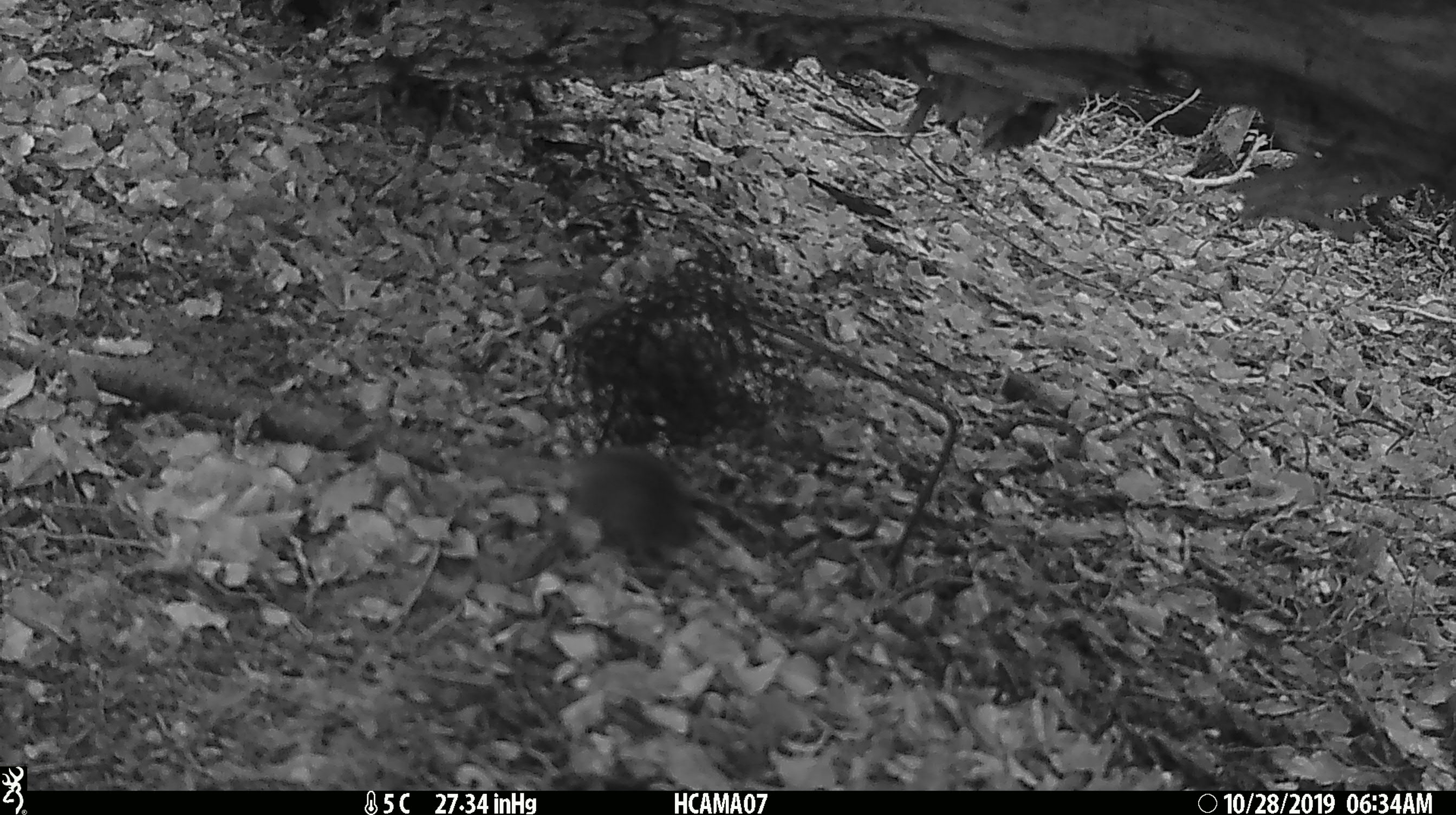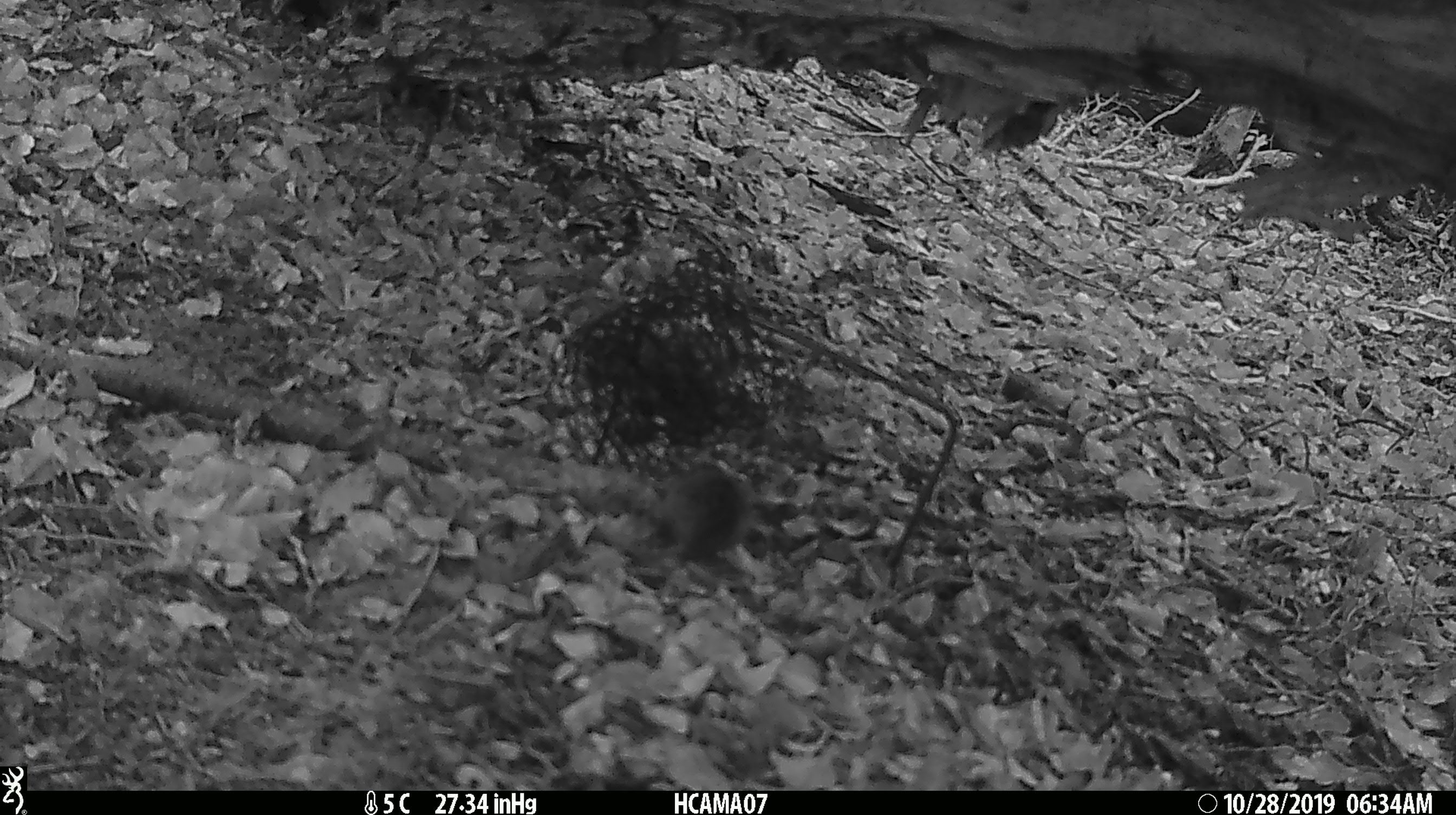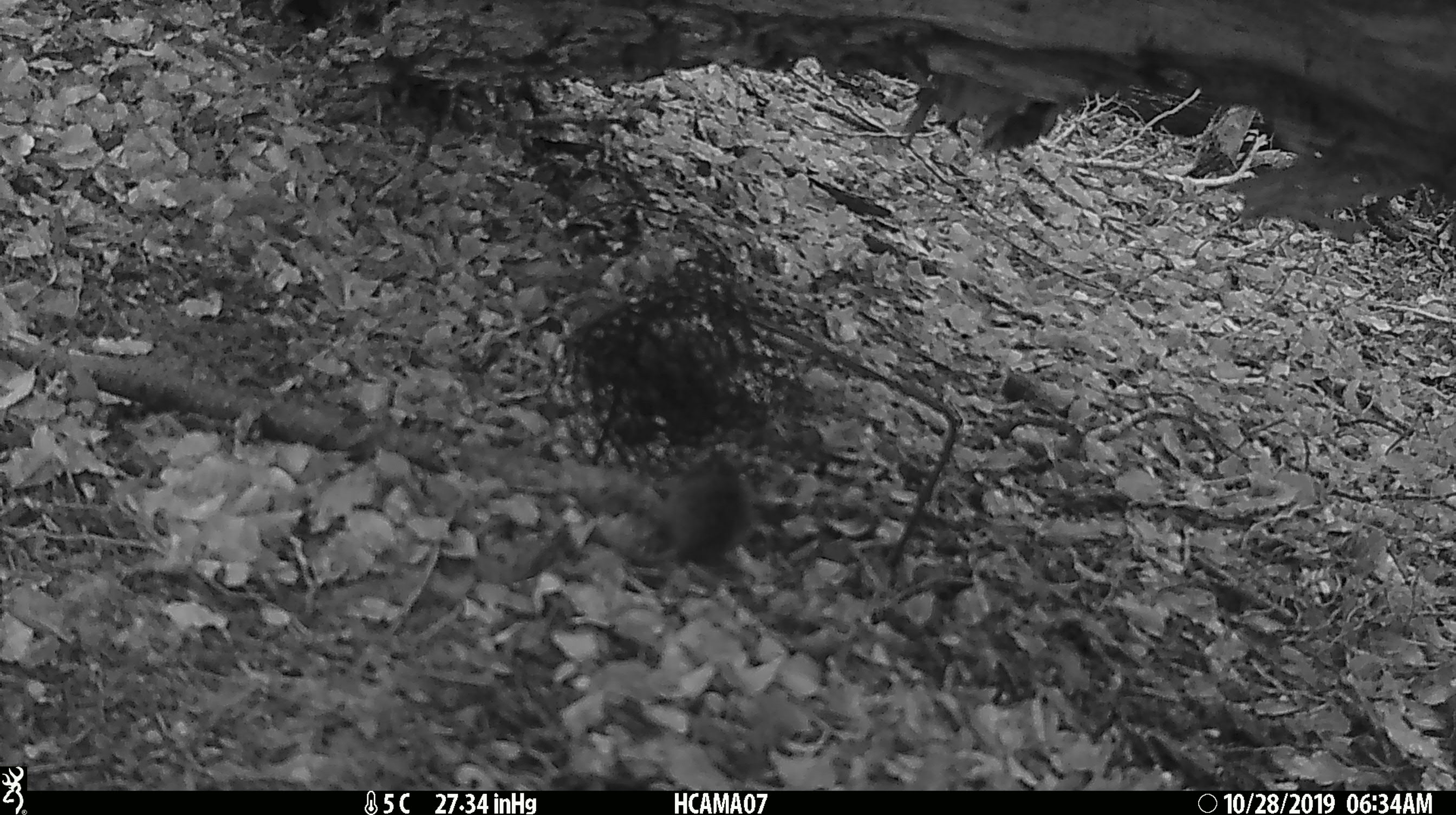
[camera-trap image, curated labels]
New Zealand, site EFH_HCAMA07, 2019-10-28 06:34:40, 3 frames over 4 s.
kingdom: Animalia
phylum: Chordata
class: Mammalia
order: Rodentia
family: Muridae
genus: Mus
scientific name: Mus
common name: mouse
Mouse (Mus).